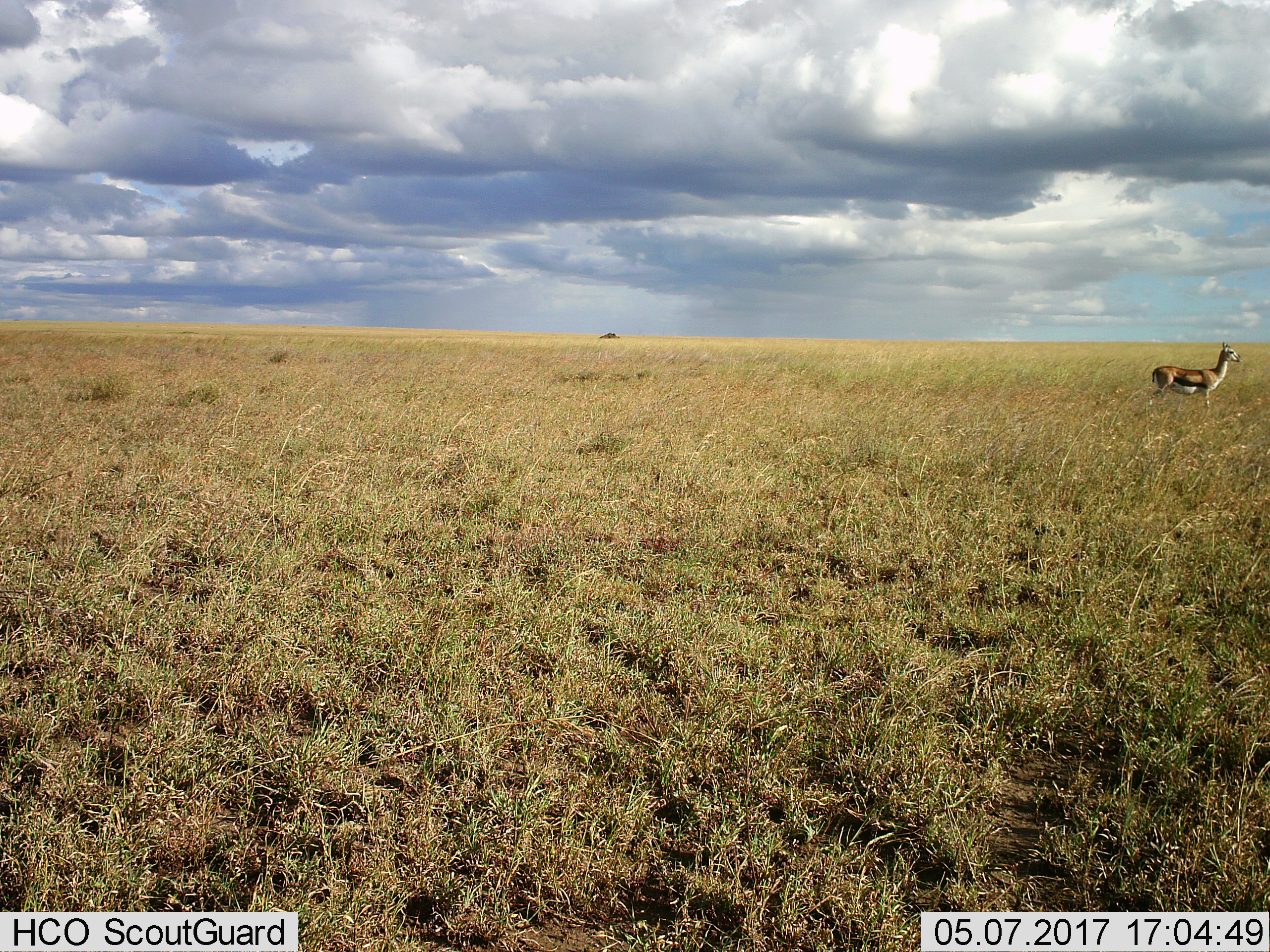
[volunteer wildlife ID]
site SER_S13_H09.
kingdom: Animalia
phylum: Chordata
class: Mammalia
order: Artiodactyla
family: Bovidae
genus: Eudorcas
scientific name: Eudorcas thomsonii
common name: thomson's gazelle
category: gazellethomsons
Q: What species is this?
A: Gazellethomsons (thomson's gazelle) (Eudorcas thomsonii).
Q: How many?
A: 1.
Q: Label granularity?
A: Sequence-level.